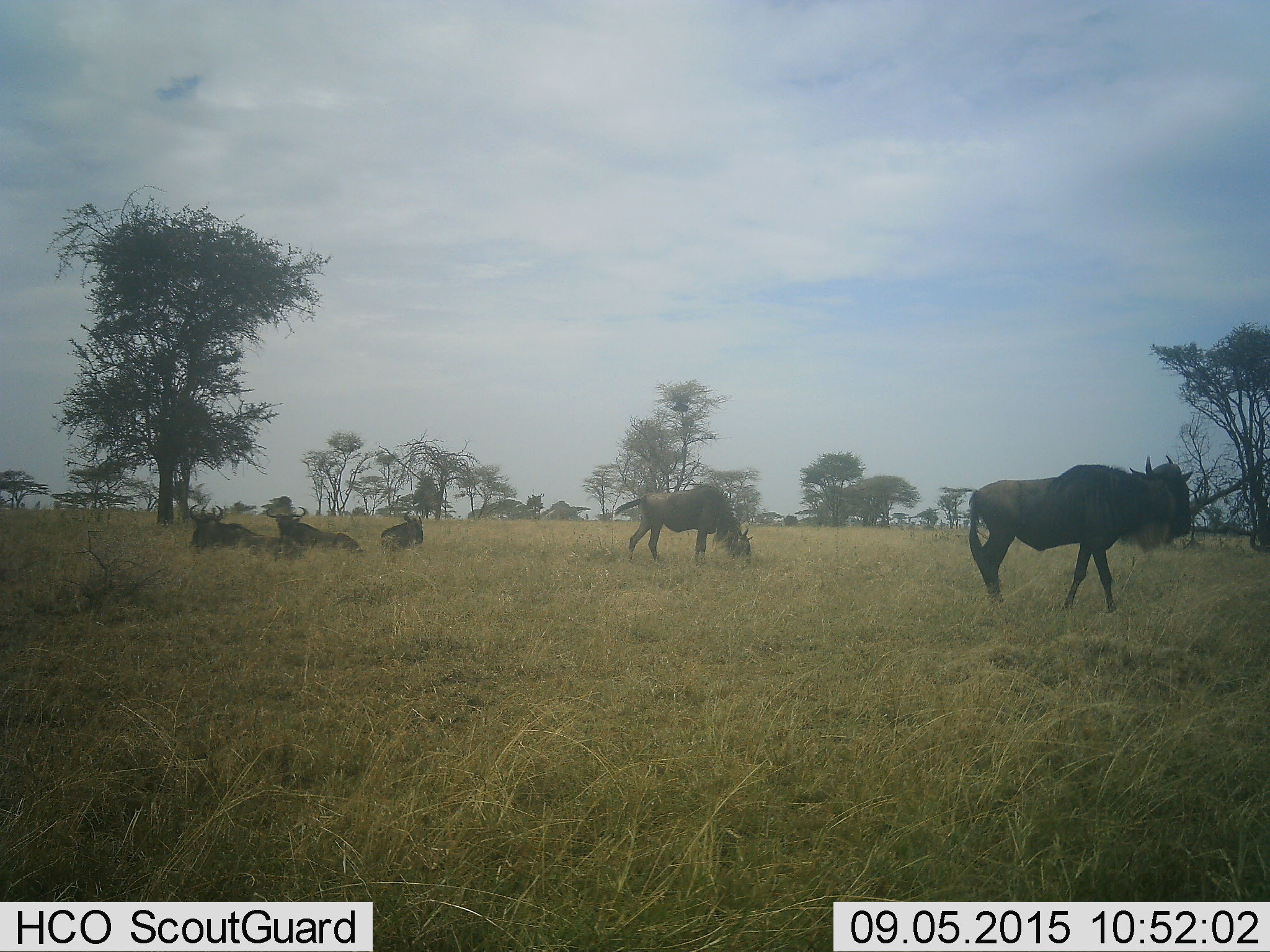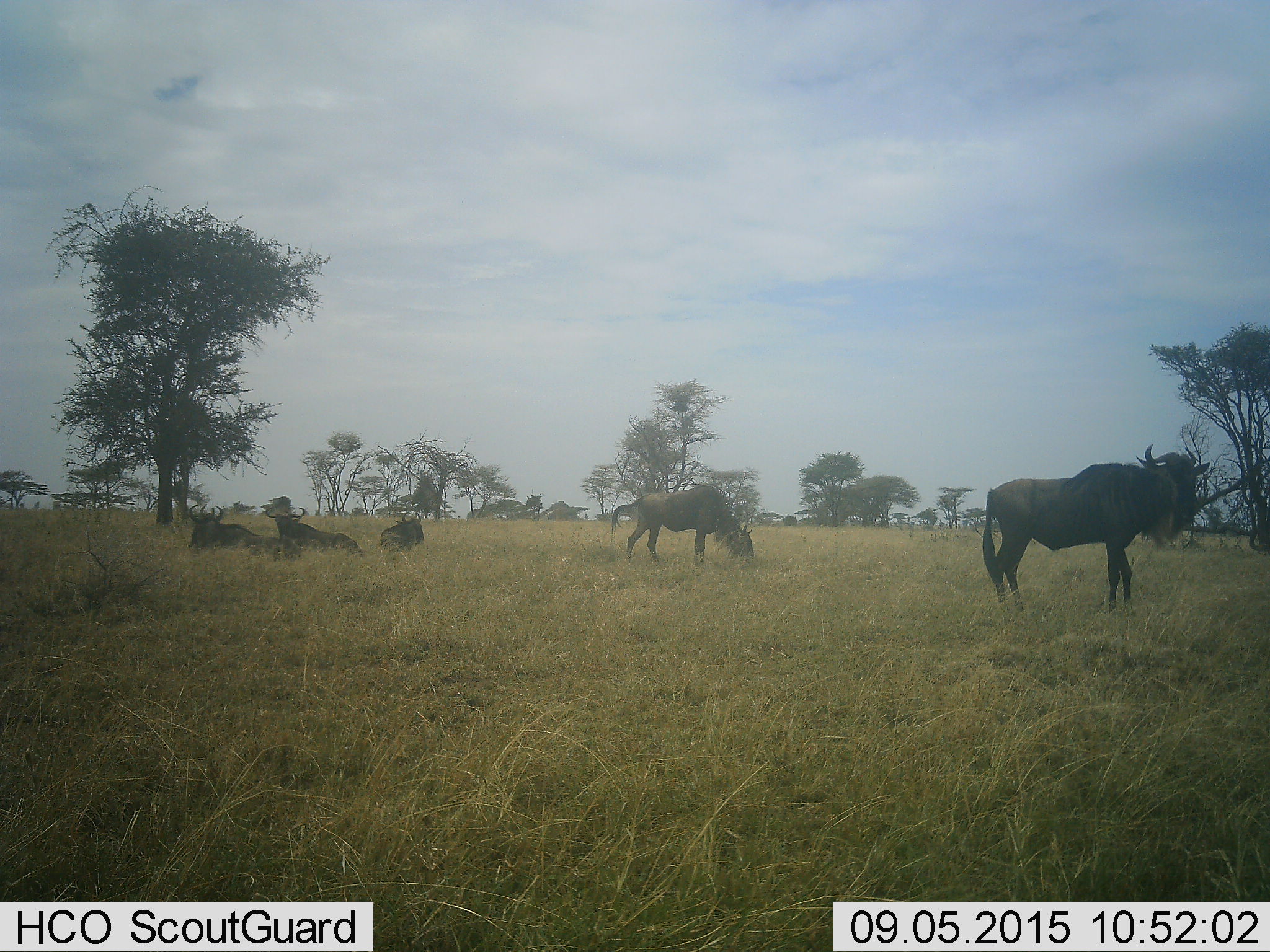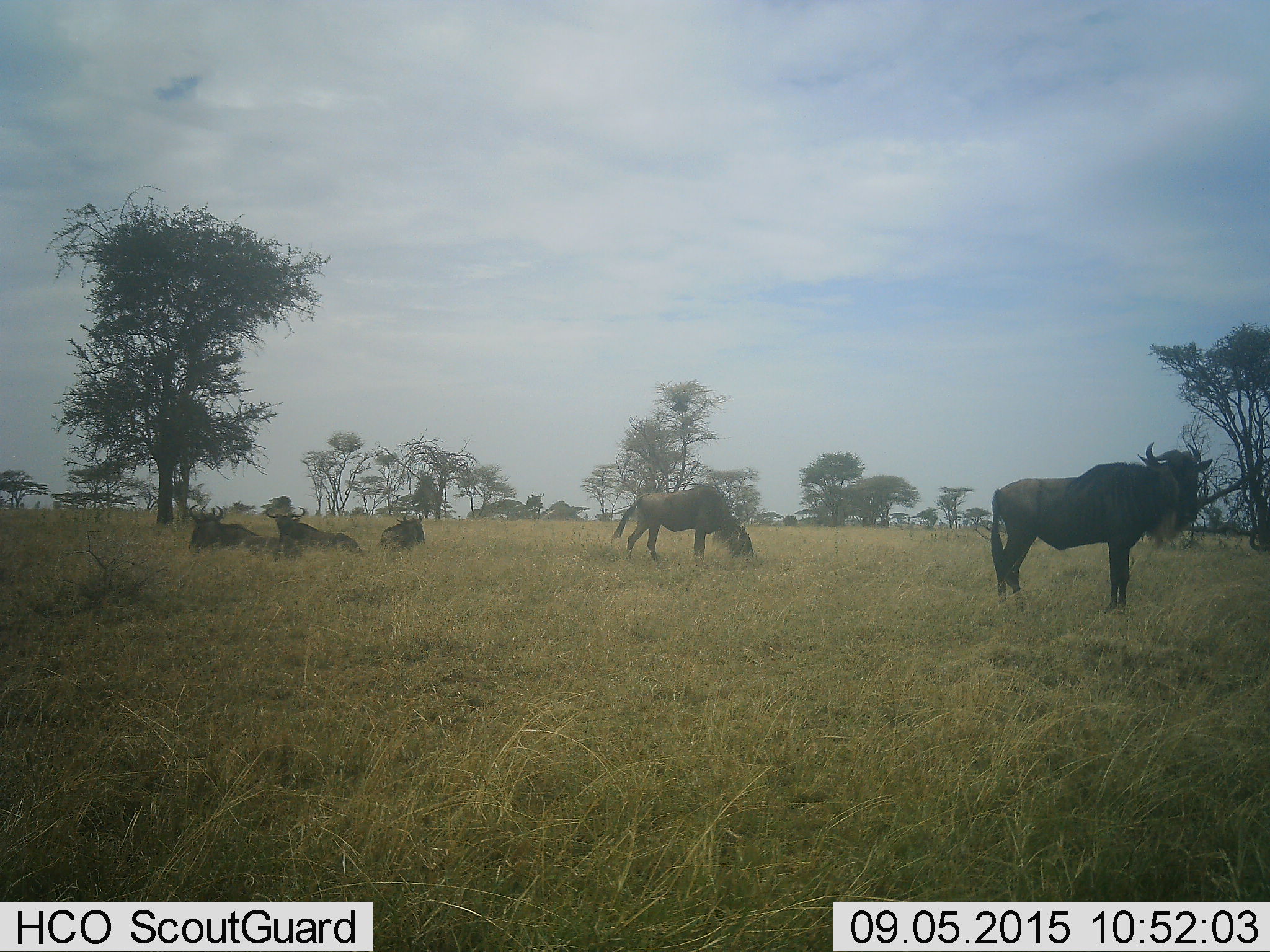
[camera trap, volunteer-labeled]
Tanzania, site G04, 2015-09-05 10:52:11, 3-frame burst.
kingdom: Animalia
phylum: Chordata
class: Mammalia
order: Artiodactyla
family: Bovidae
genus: Connochaetes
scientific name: Connochaetes taurinus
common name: blue wildebeest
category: wildebeest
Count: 5.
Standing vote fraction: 63%.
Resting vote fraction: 100%.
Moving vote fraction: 37%.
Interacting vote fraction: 11%.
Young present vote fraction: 5%.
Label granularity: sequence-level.